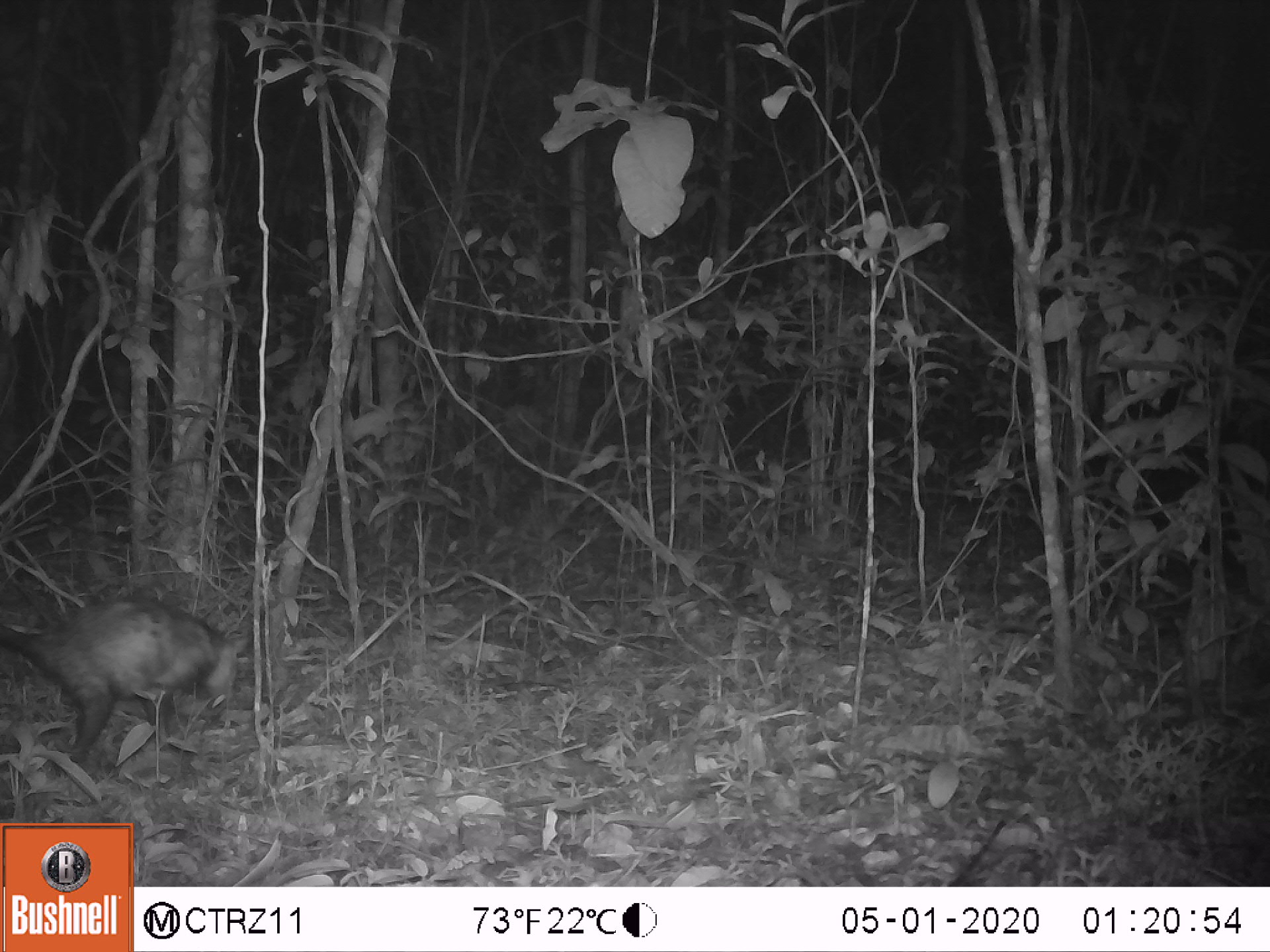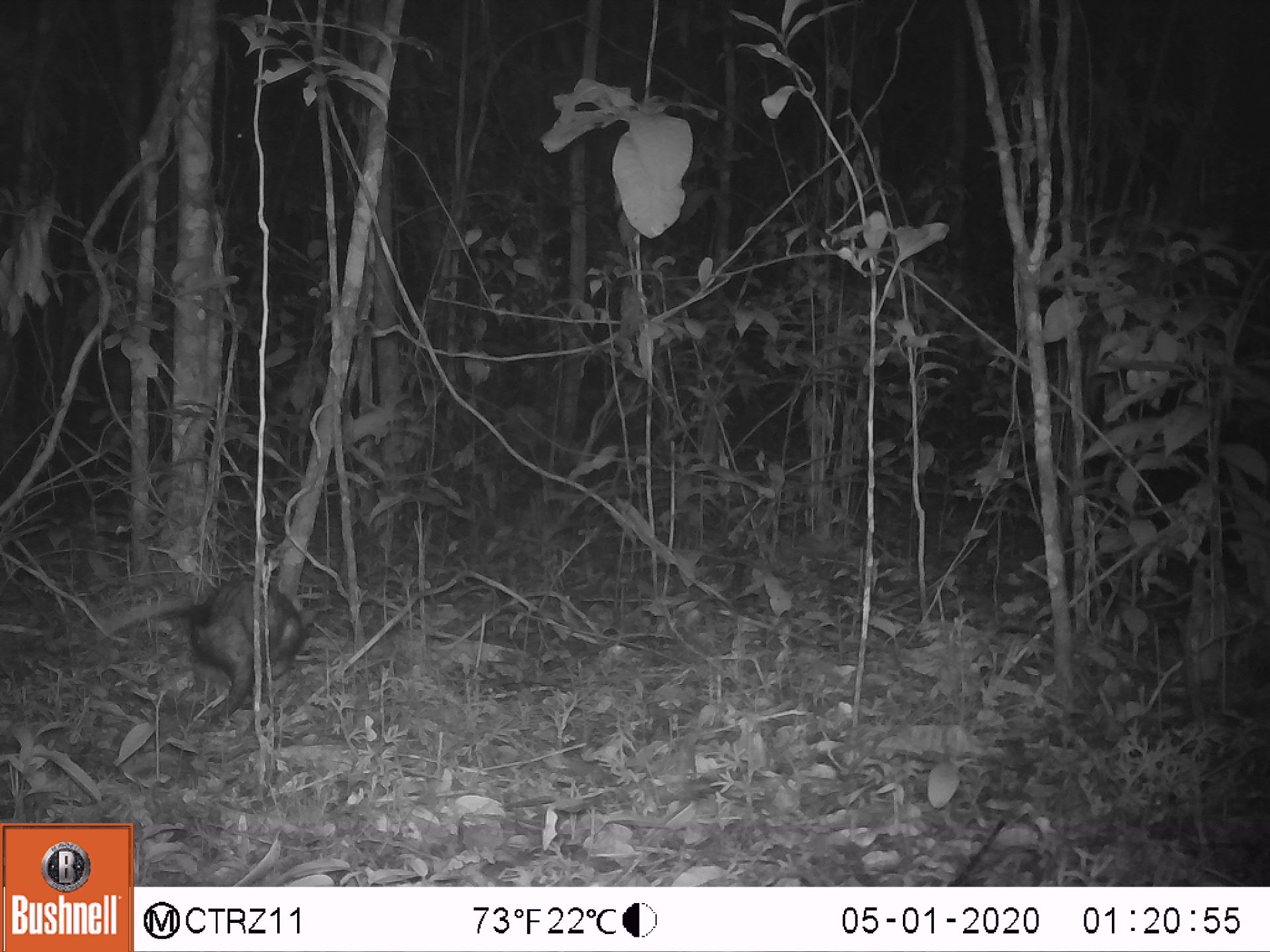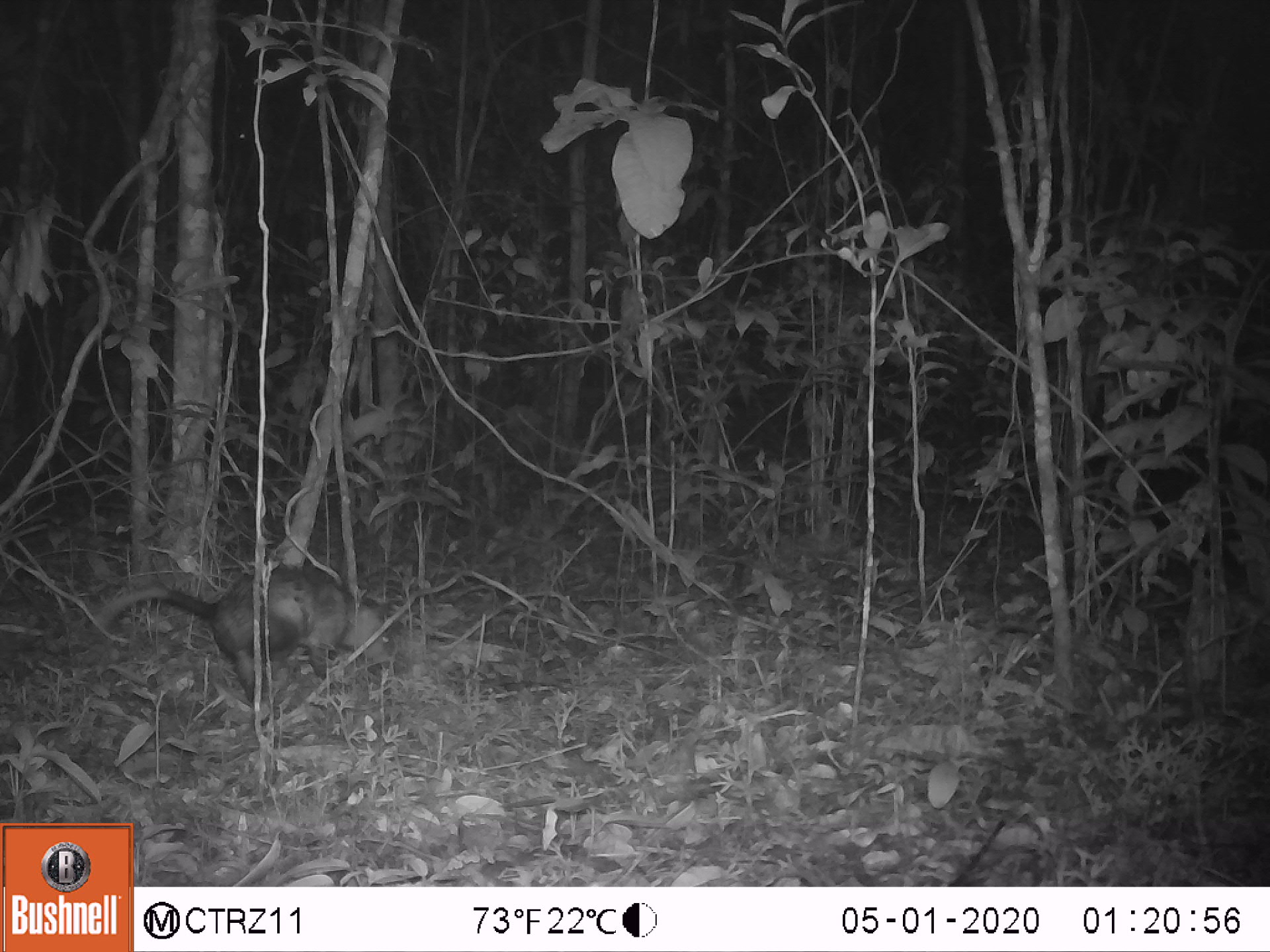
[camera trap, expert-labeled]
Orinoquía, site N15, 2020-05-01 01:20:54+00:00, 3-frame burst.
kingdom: Animalia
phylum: Chordata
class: Mammalia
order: Didelphimorphia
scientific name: Didelphimorphia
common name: possum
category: unknown possum